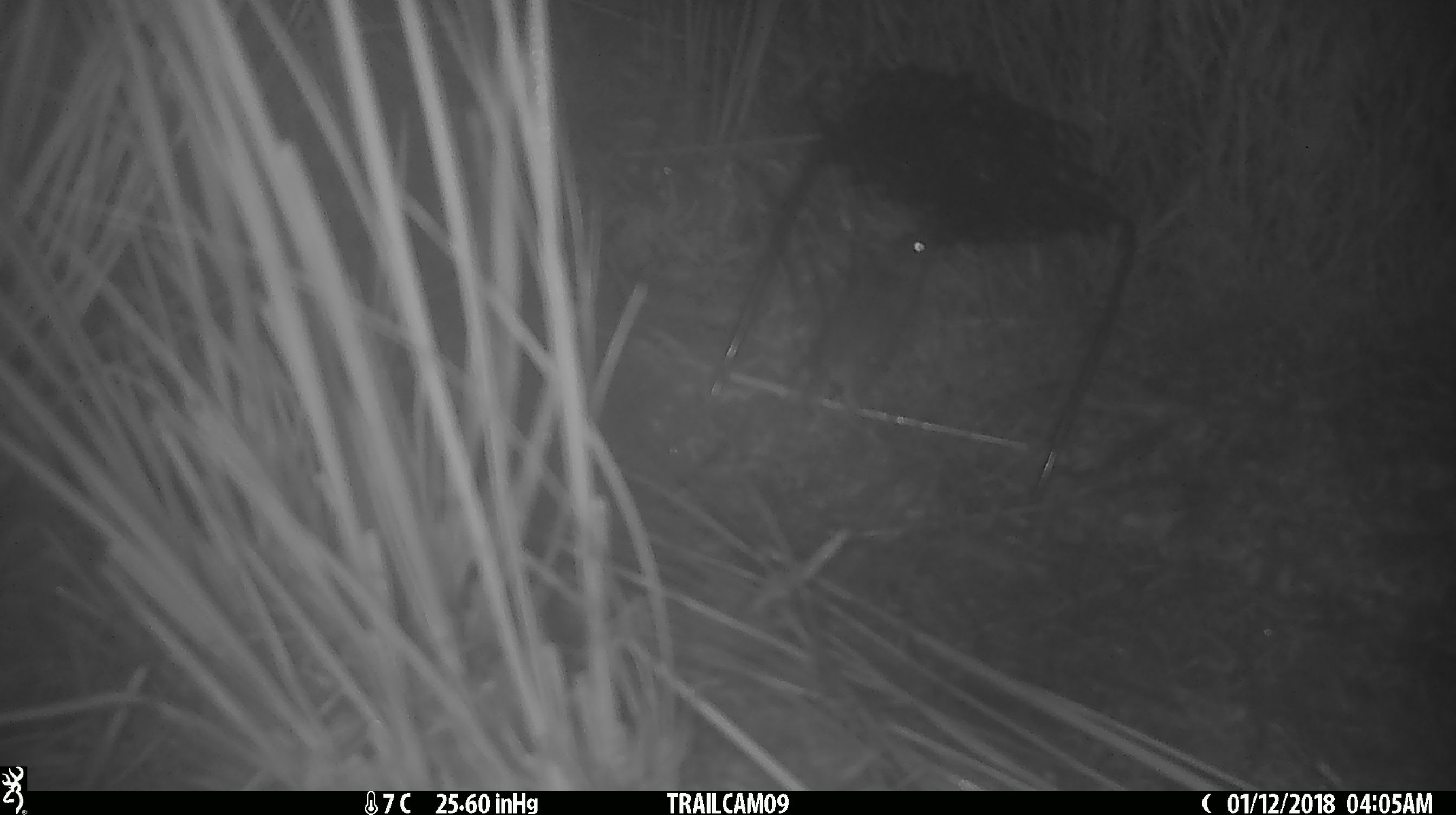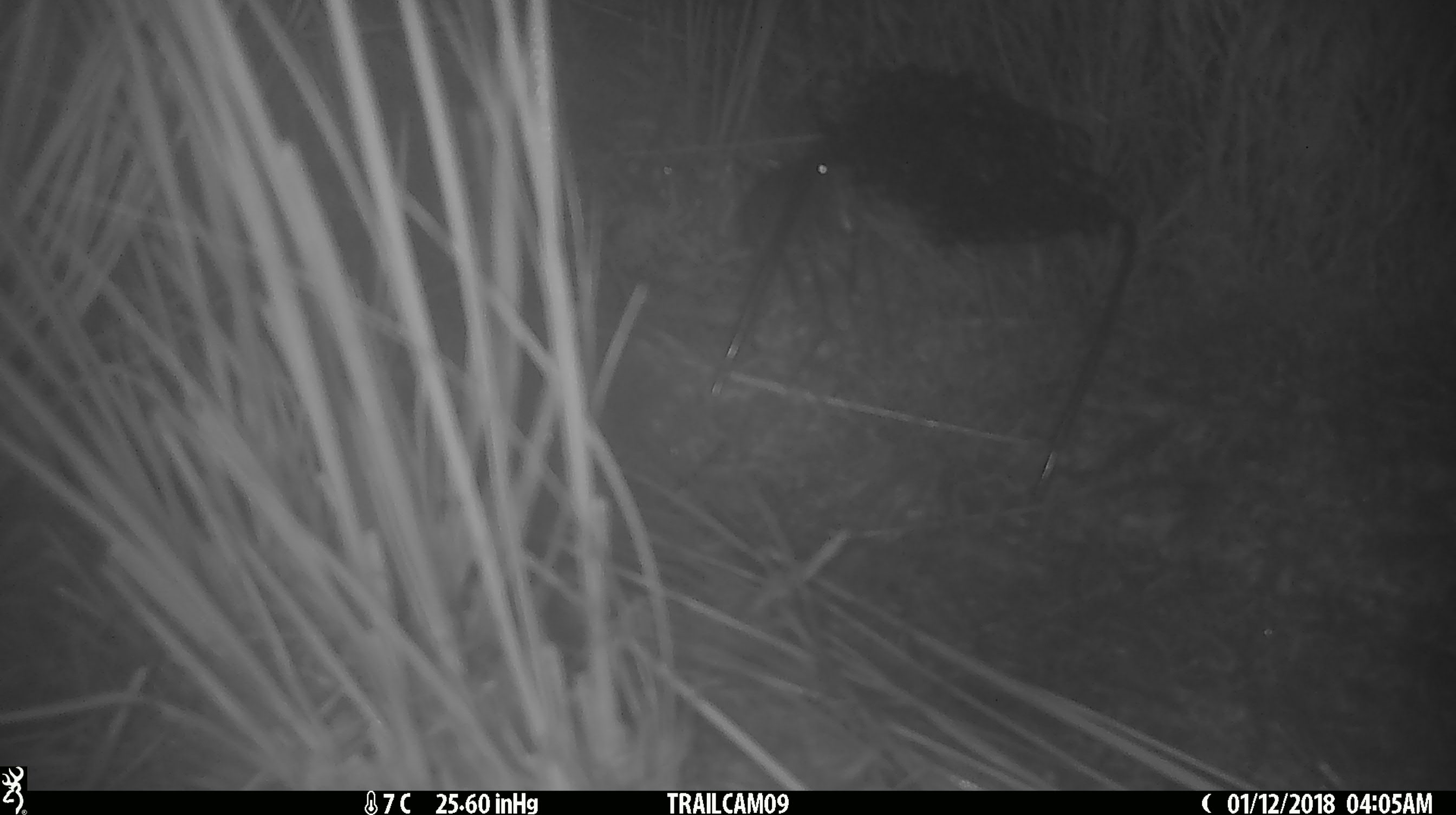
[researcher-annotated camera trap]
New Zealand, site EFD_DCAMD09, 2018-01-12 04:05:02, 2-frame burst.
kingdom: Animalia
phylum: Chordata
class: Mammalia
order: Rodentia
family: Muridae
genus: Mus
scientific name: Mus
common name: mouse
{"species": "mouse (Mus)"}